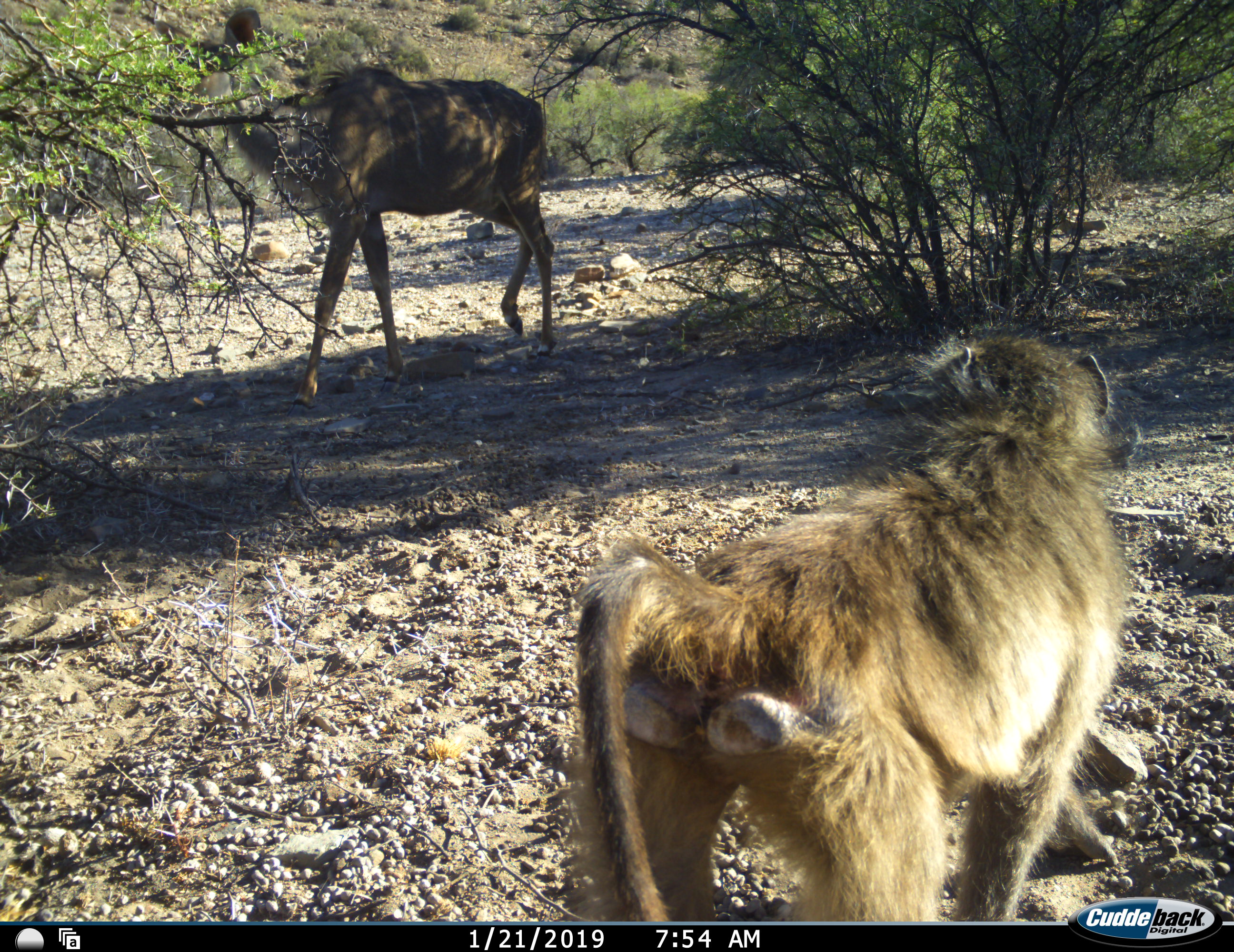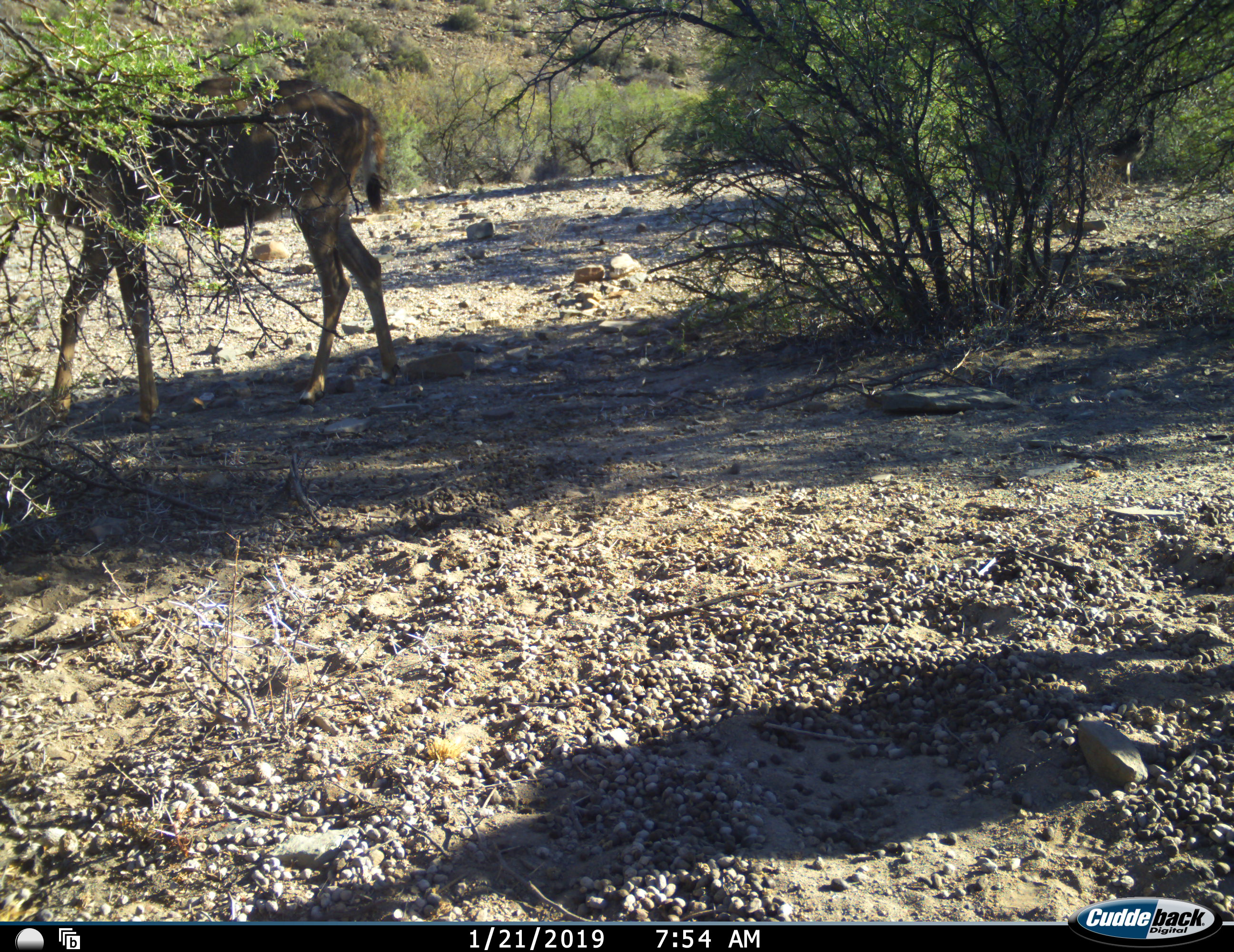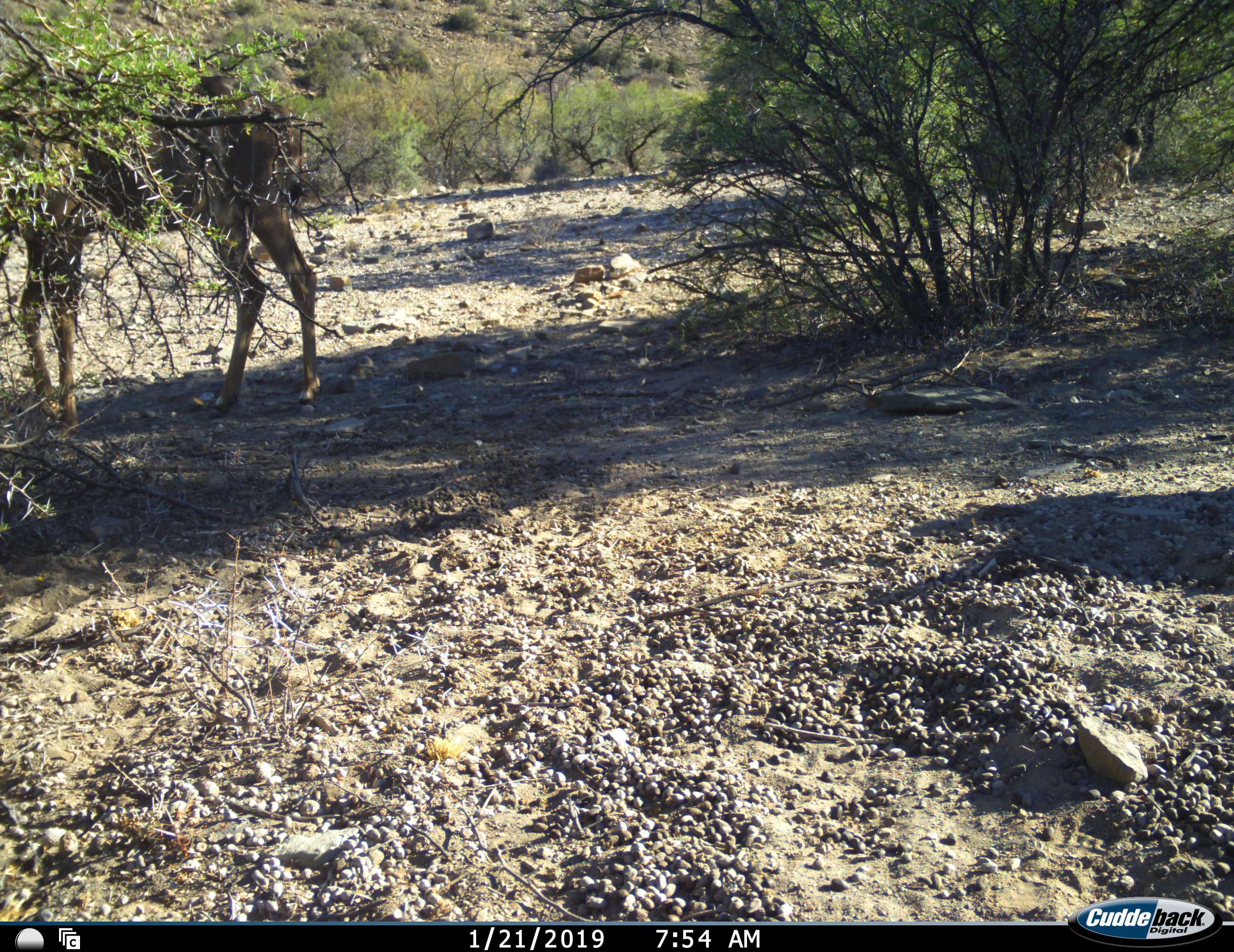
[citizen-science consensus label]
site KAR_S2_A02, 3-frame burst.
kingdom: Animalia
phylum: Chordata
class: Mammalia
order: Primates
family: Cercopithecidae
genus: Papio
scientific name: Papio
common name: baboon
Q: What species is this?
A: Baboon (Papio).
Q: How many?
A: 1.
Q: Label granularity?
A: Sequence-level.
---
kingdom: Animalia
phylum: Chordata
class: Mammalia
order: Artiodactyla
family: Bovidae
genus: Tragelaphus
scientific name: Tragelaphus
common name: kudu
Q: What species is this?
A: Kudu (Tragelaphus).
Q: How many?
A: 1.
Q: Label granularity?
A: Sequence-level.